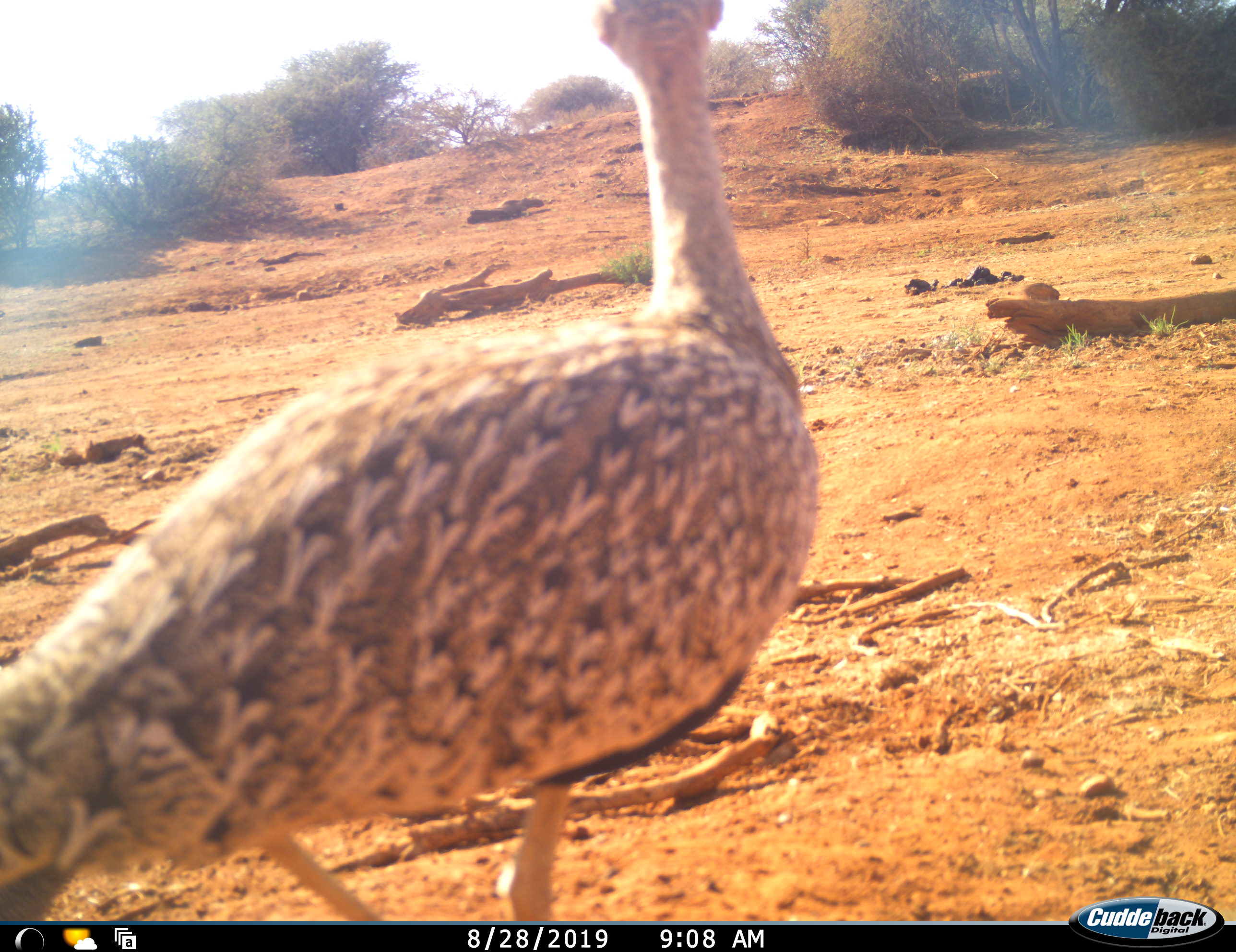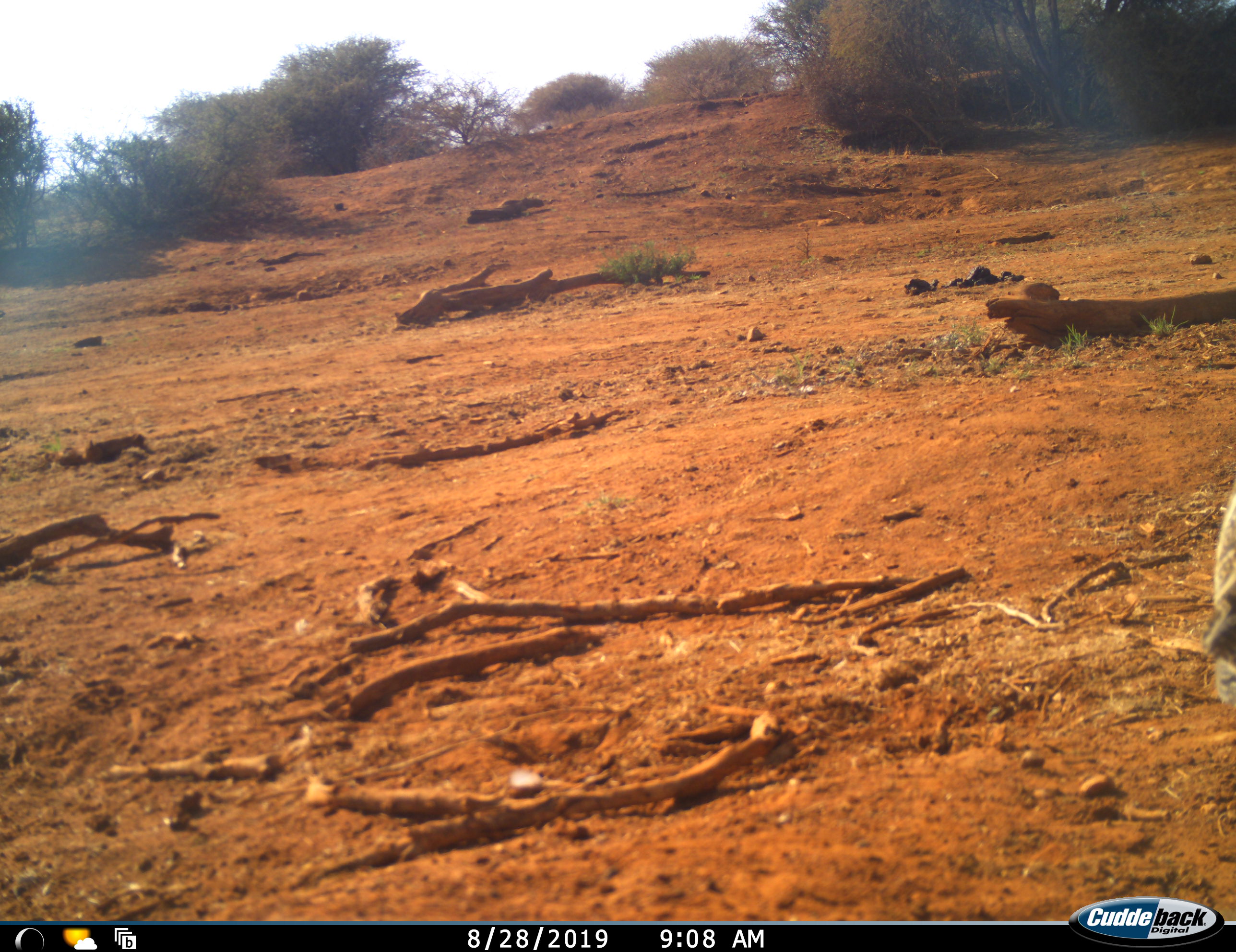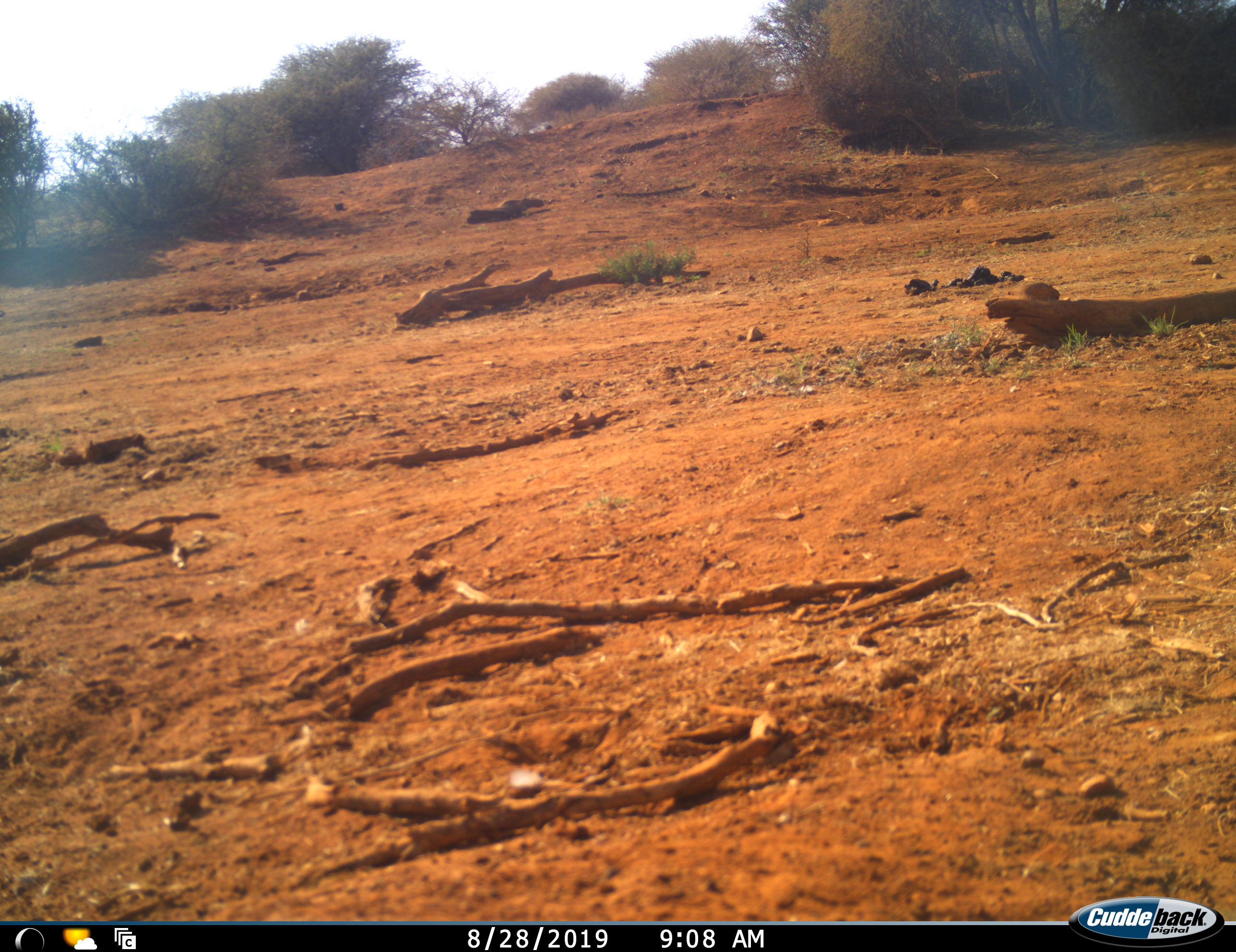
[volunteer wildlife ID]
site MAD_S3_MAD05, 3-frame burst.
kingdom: Animalia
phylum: Chordata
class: Aves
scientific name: Aves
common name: bird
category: birdother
Birdother (bird) (Aves), count 1. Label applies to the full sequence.